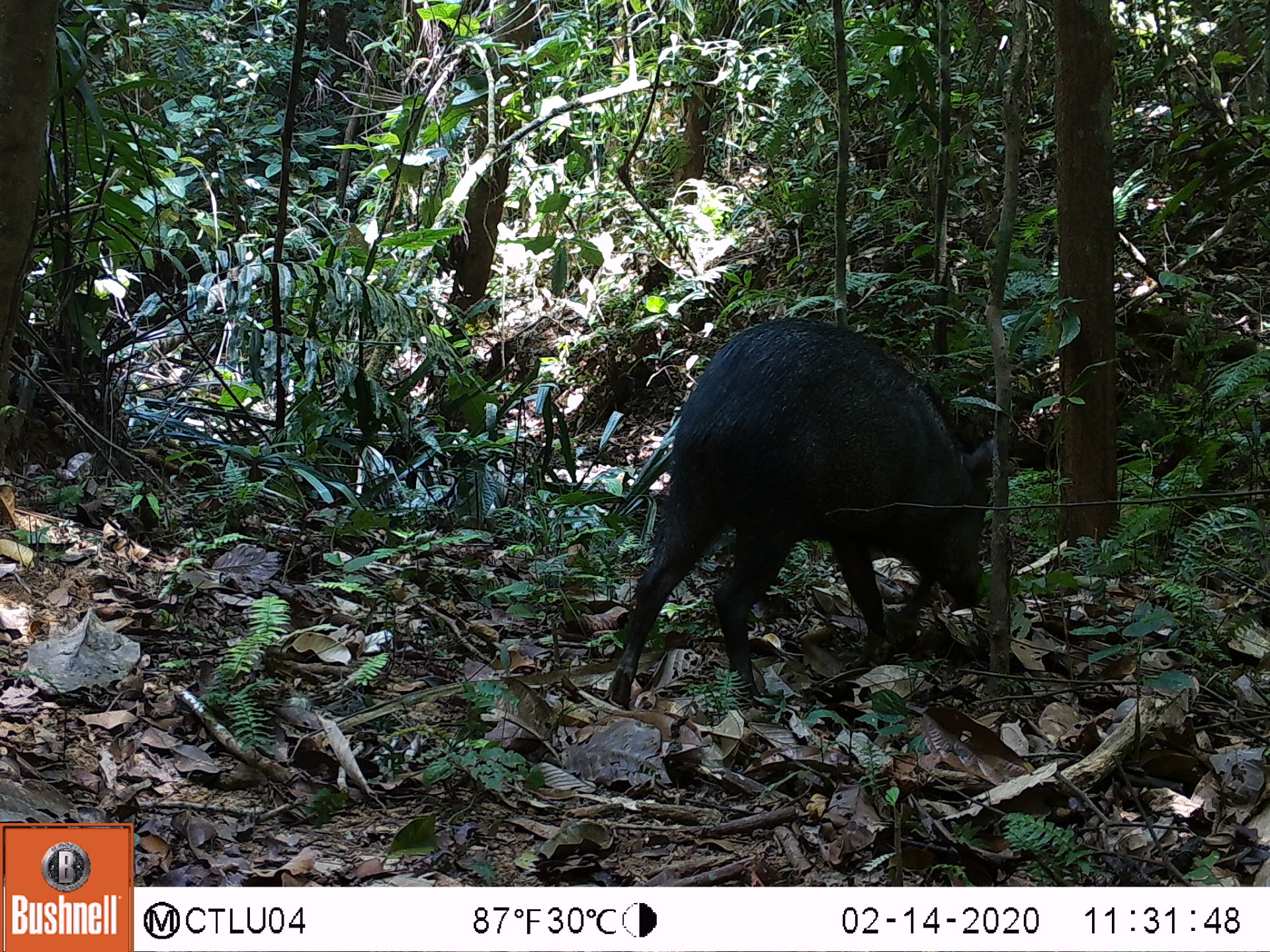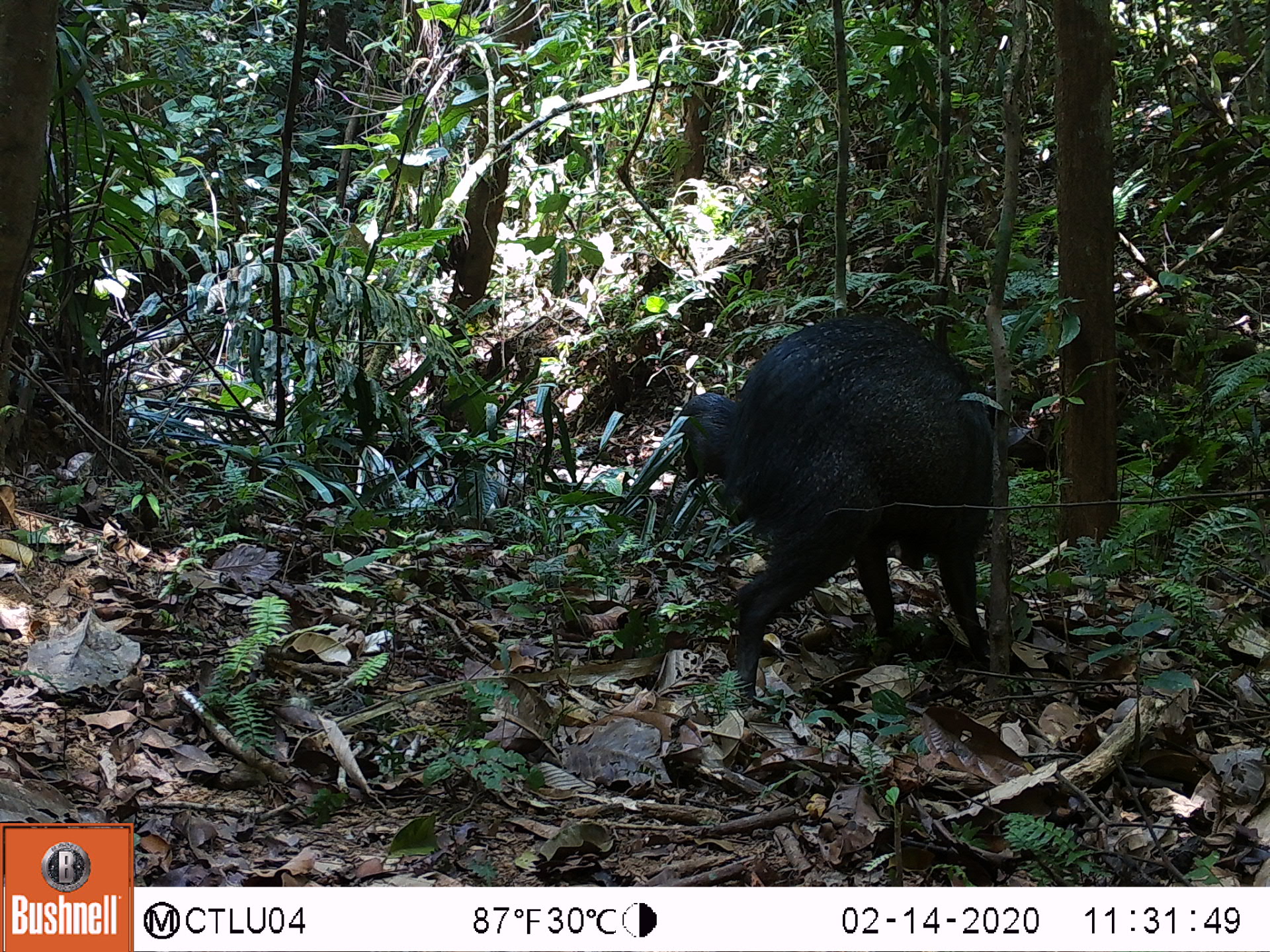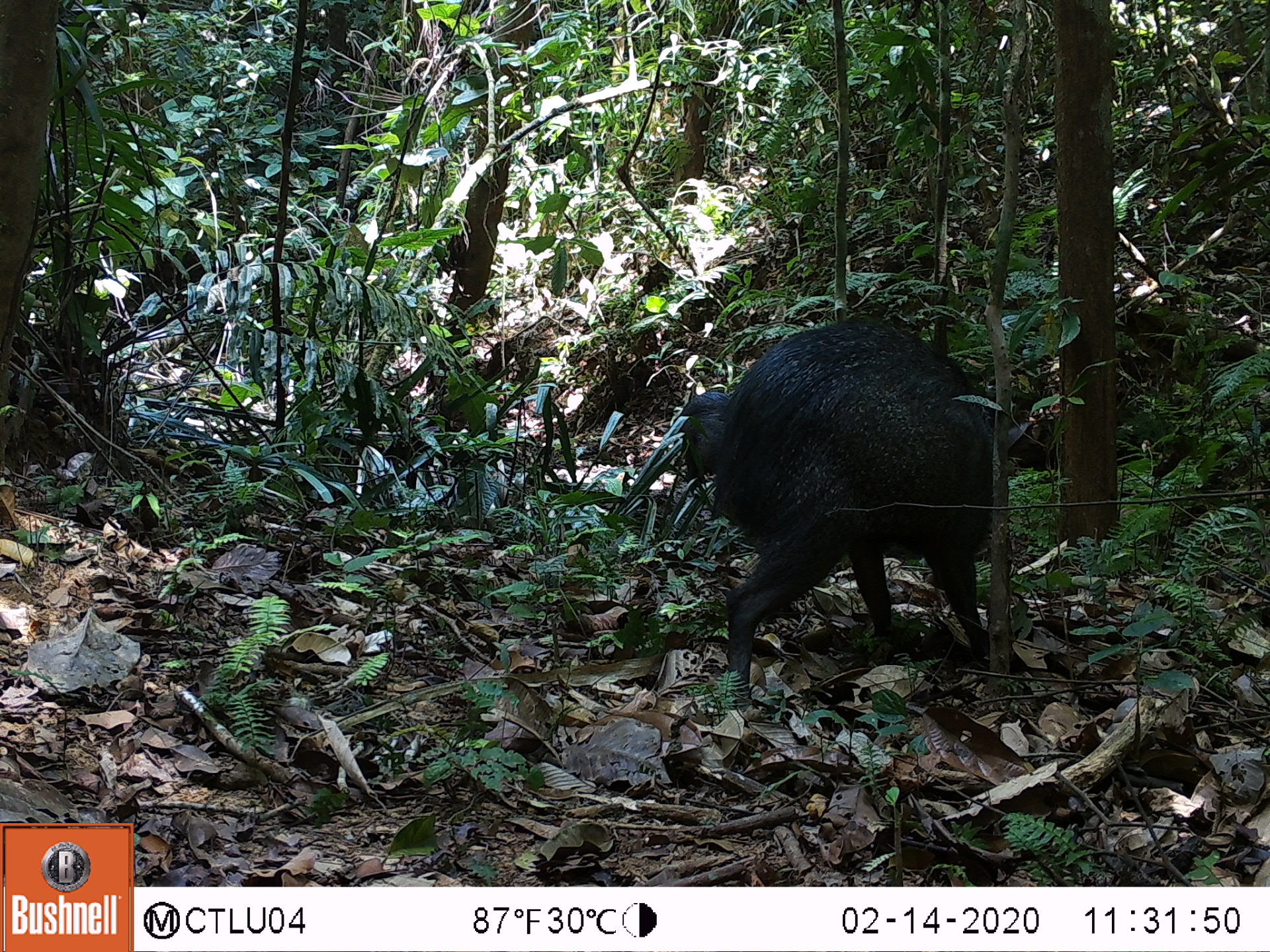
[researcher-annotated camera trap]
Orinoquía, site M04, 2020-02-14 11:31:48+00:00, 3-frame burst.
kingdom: Animalia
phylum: Chordata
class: Mammalia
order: Artiodactyla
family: Tayassuidae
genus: Pecari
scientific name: Pecari tajacu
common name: collared peccary